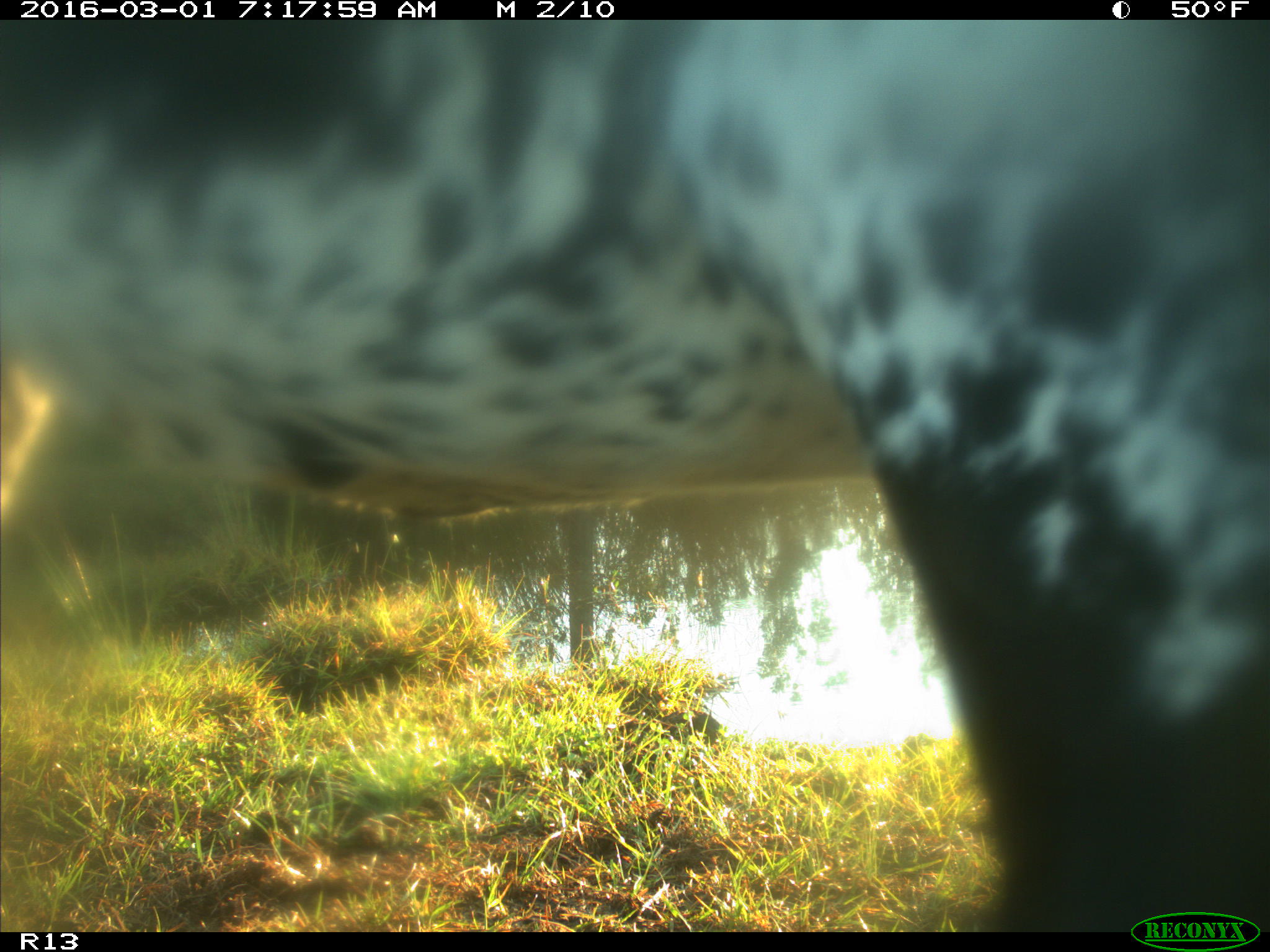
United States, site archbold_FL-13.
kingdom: Animalia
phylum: Chordata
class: Mammalia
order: Artiodactyla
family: Bovidae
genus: Bos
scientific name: Bos taurus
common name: domestic cow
Bos taurus (domestic cow).